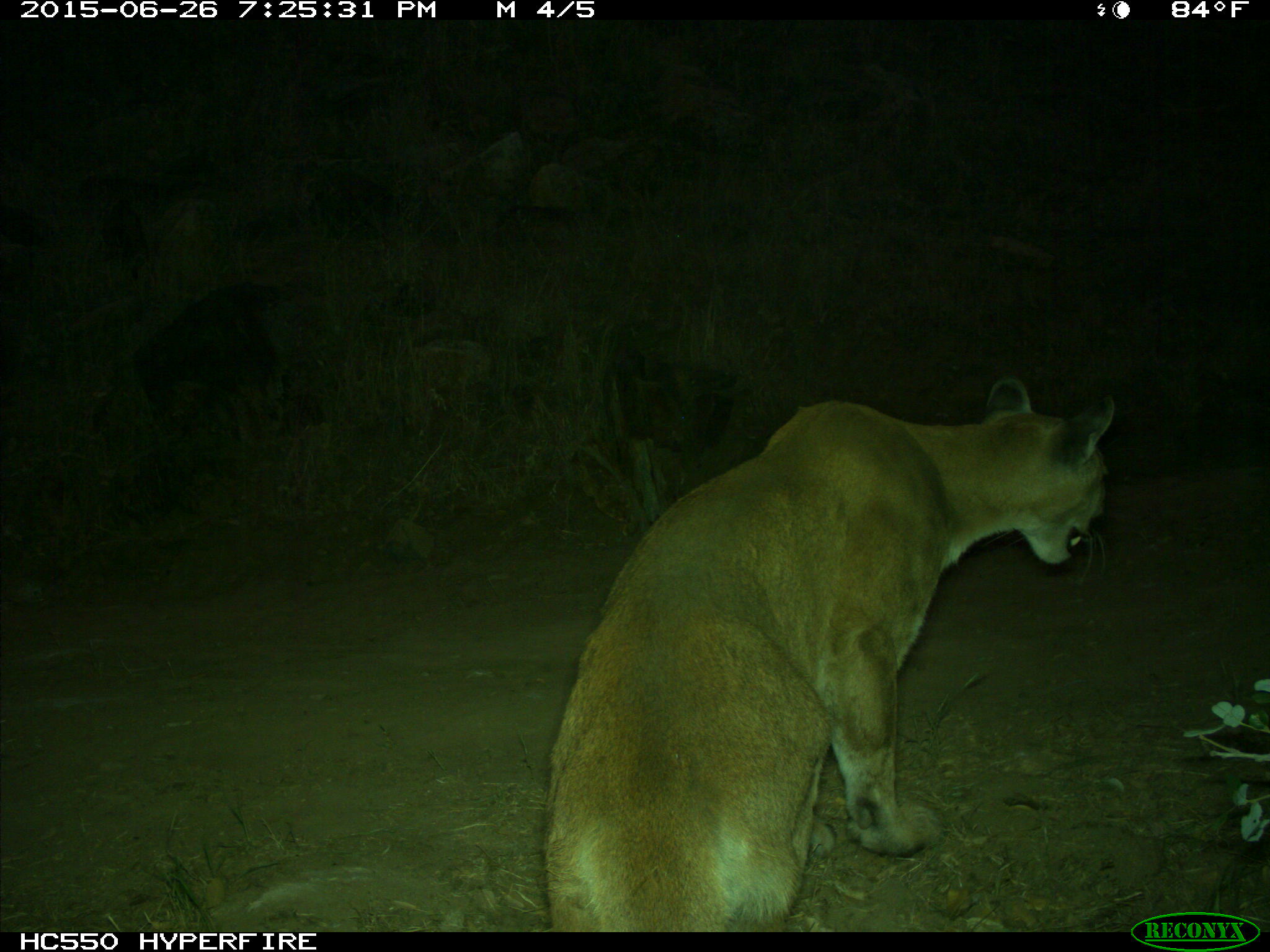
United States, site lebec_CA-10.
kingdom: Animalia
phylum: Chordata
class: Mammalia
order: Carnivora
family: Felidae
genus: Puma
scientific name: Puma concolor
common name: mountain lion